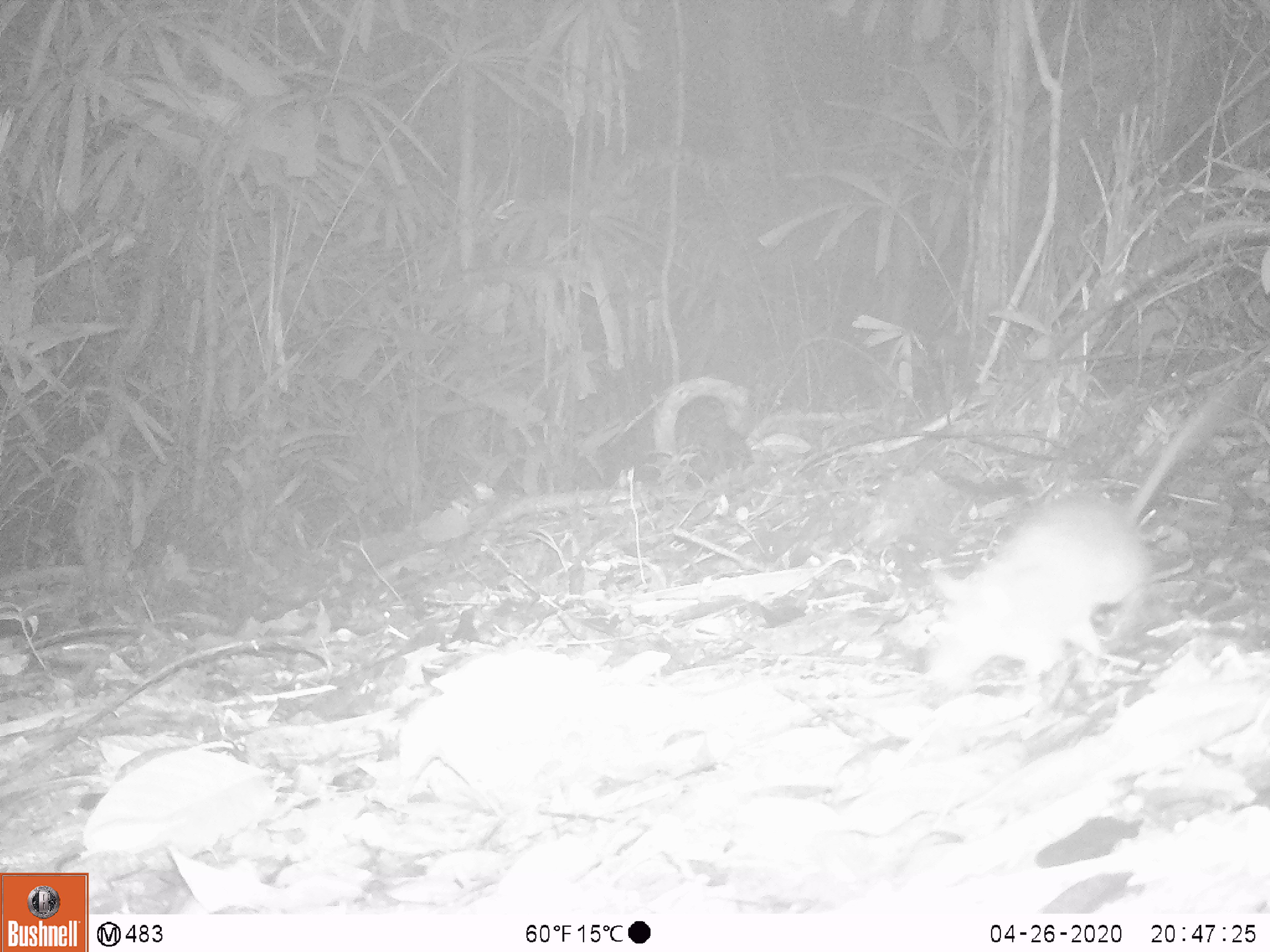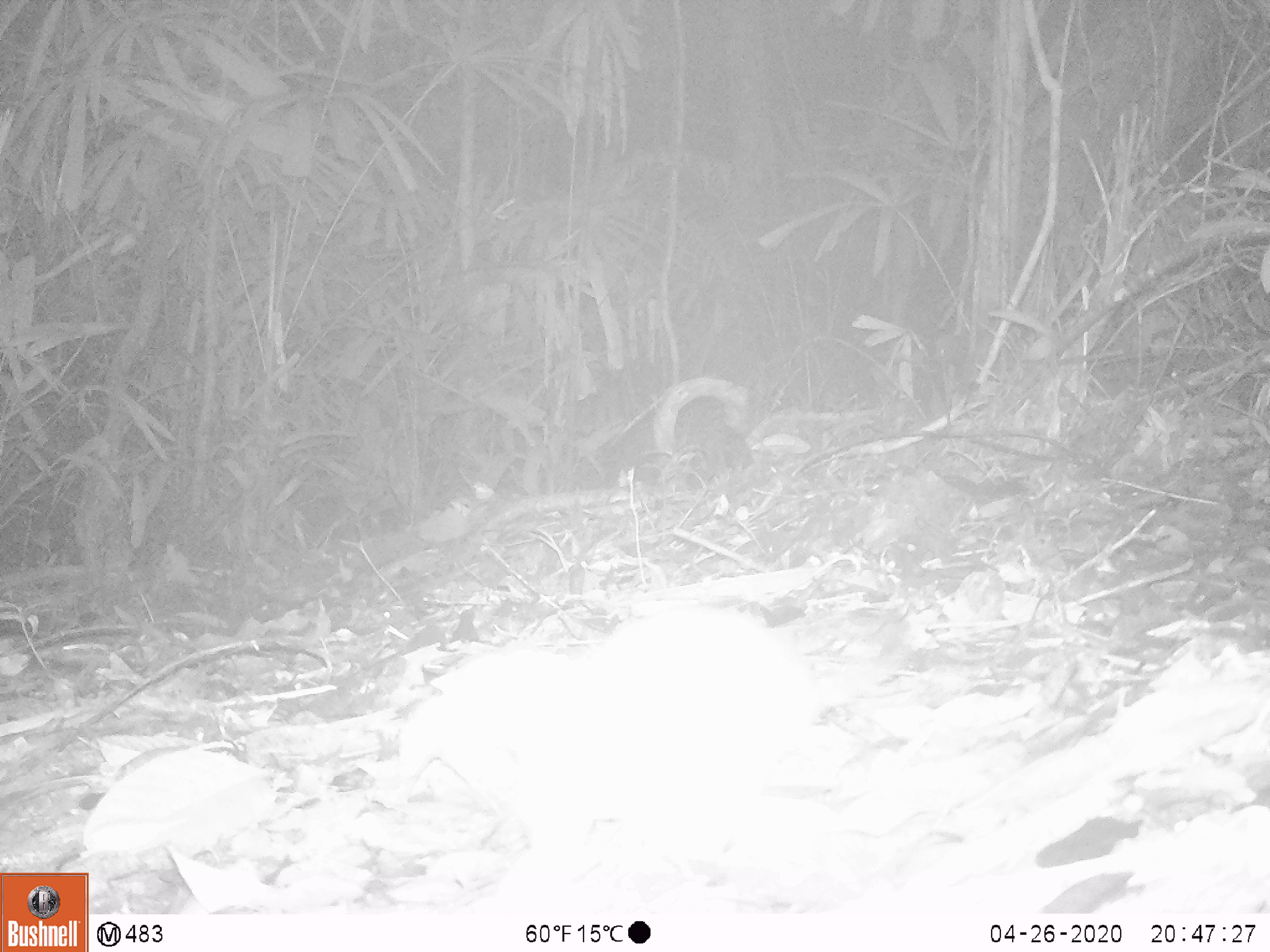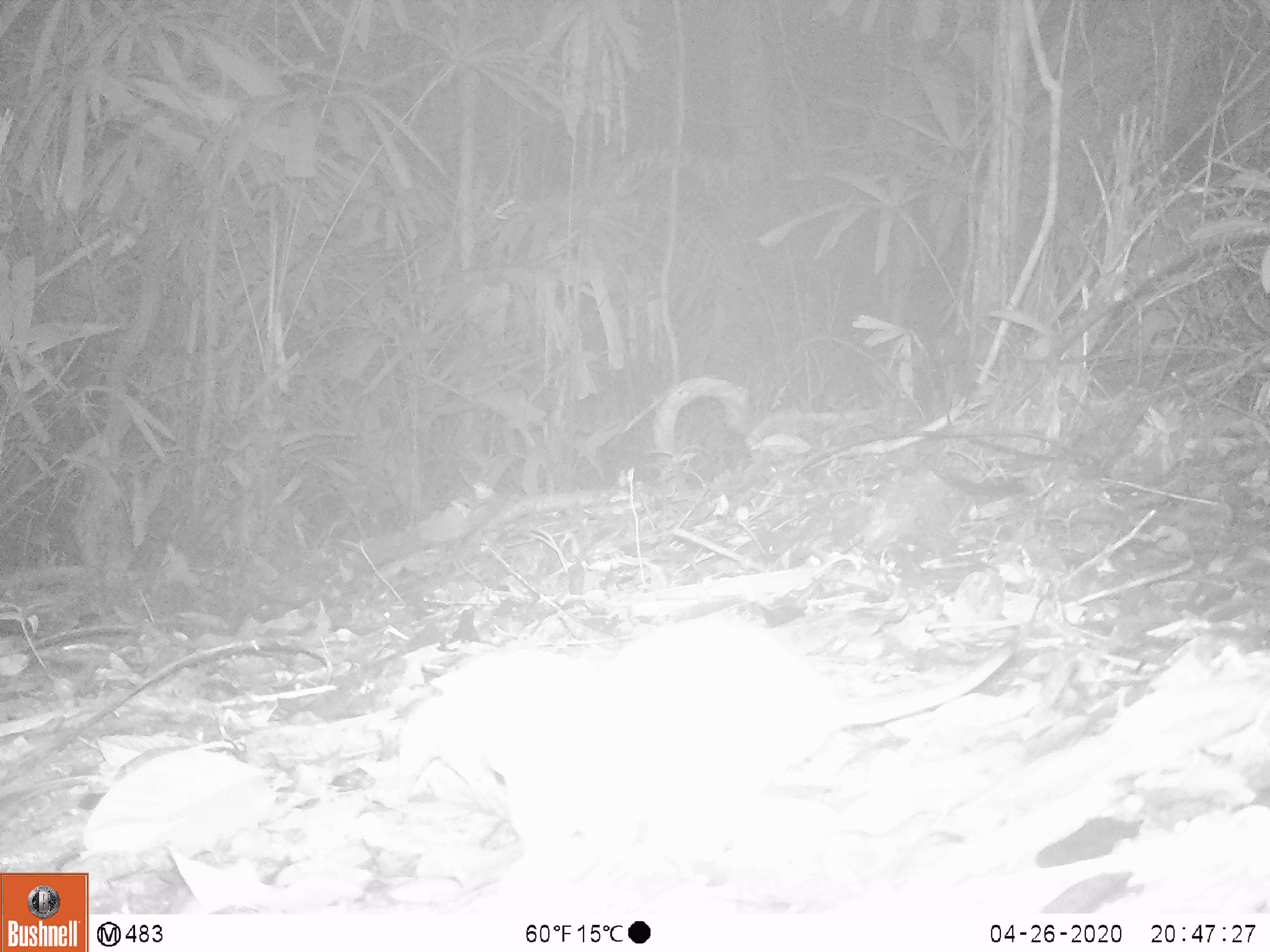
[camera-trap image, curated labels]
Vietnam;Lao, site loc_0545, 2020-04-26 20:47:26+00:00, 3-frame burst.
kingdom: Animalia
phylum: Chordata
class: Mammalia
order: Rodentia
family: Muridae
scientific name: Muridae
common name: old-world mice and rats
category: unidentified murid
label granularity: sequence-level